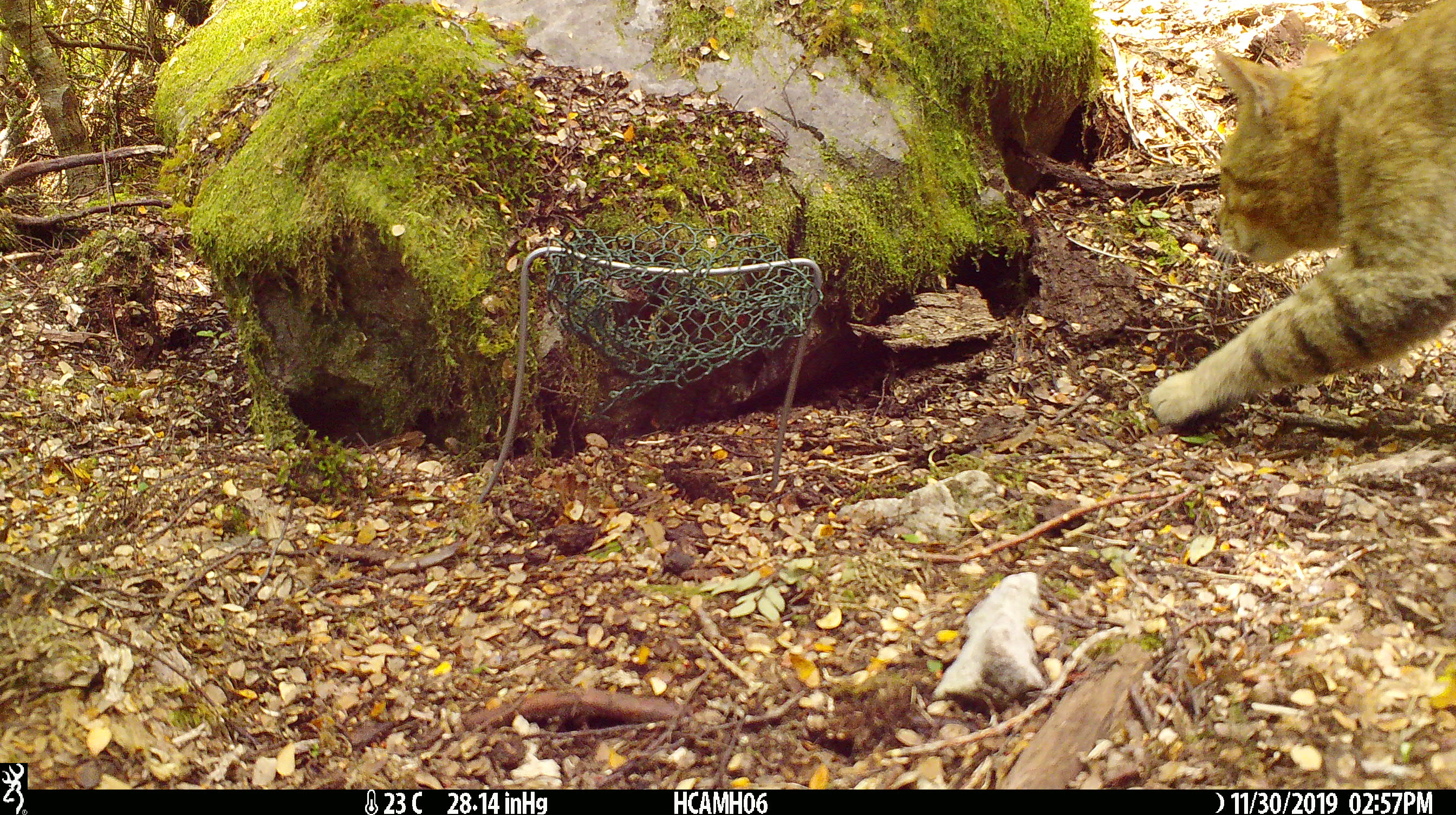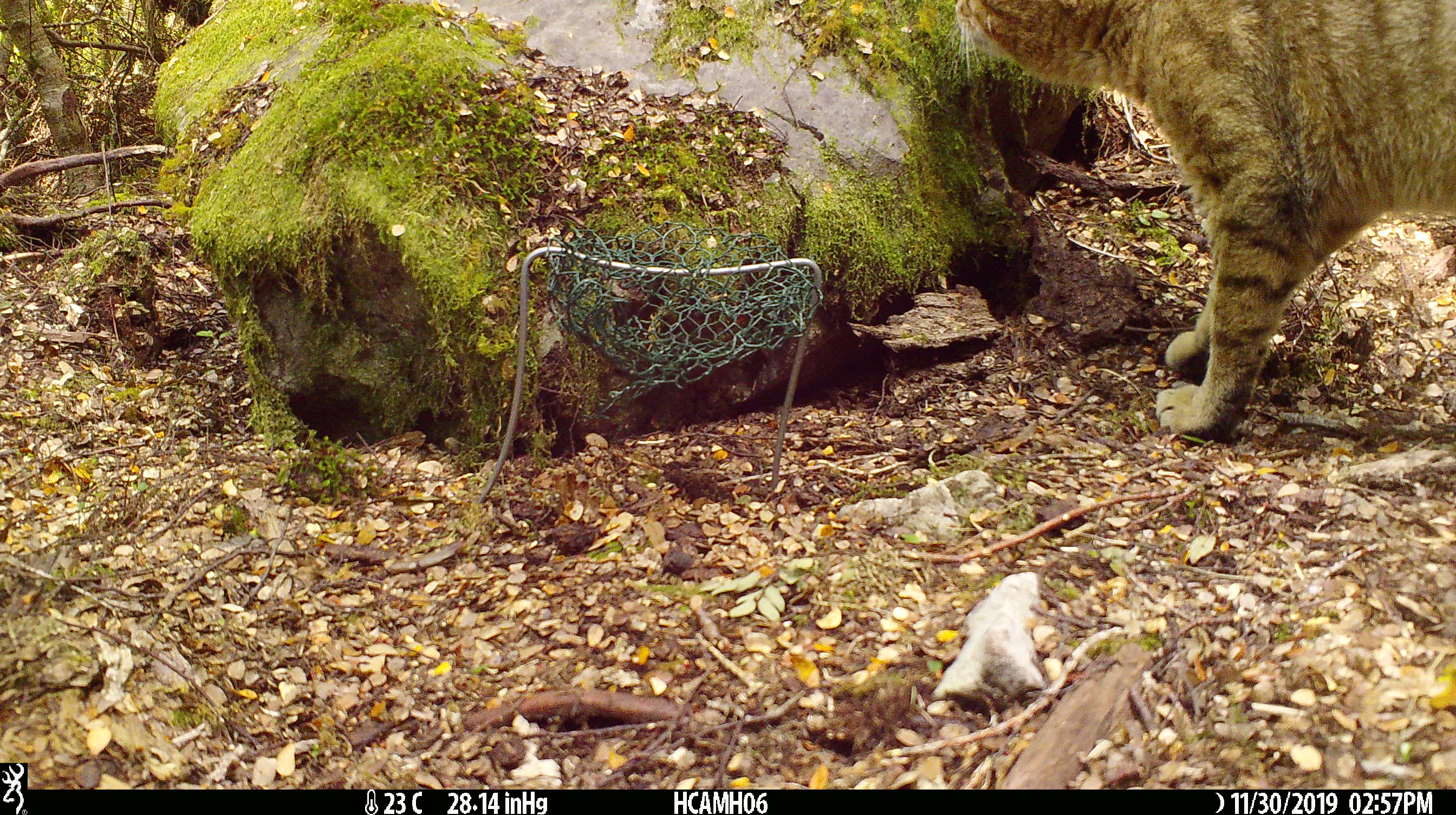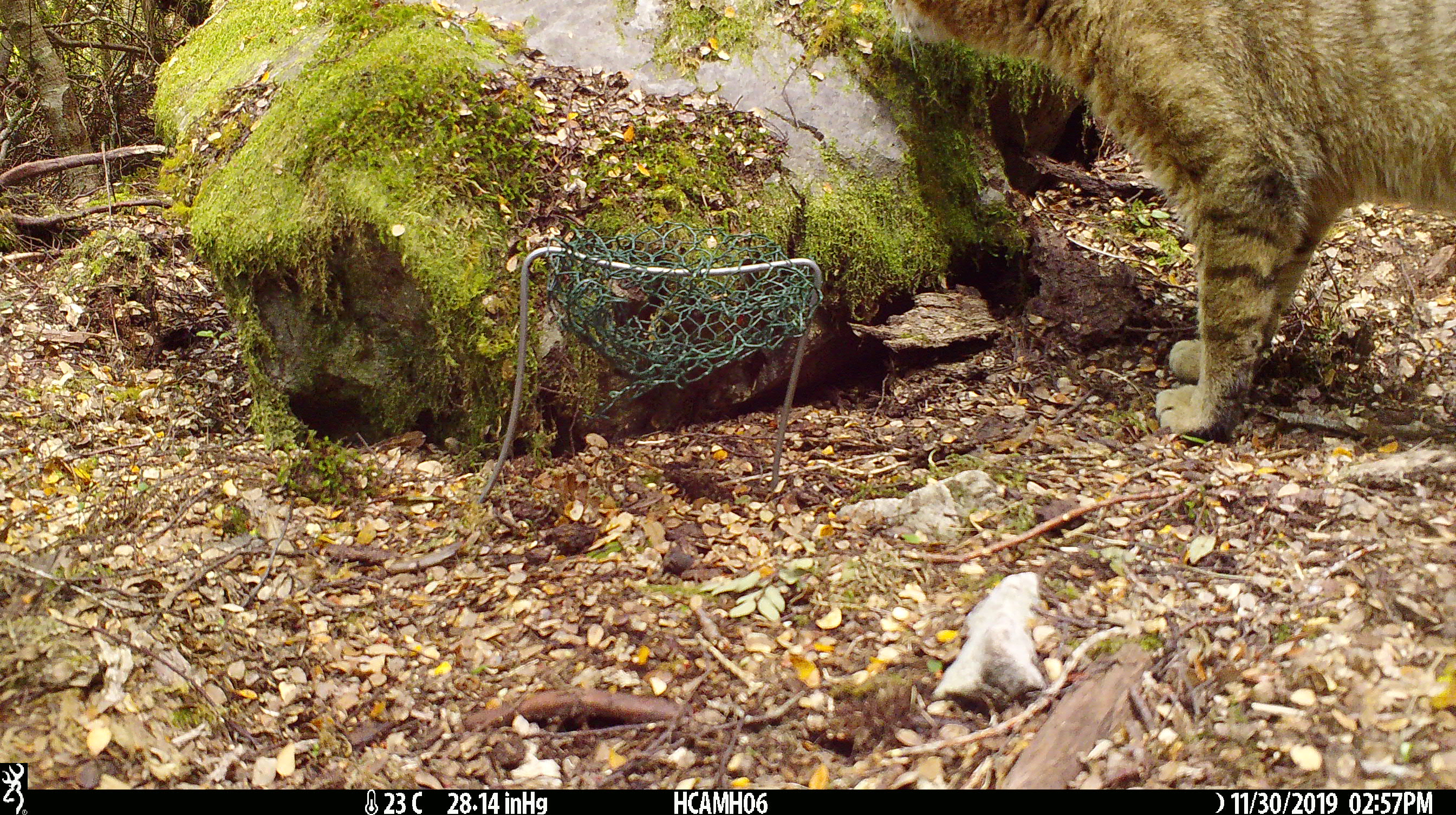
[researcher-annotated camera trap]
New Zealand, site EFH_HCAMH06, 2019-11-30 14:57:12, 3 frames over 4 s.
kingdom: Animalia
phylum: Chordata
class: Mammalia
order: Carnivora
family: Felidae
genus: Felis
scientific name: Felis catus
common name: domestic cat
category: cat